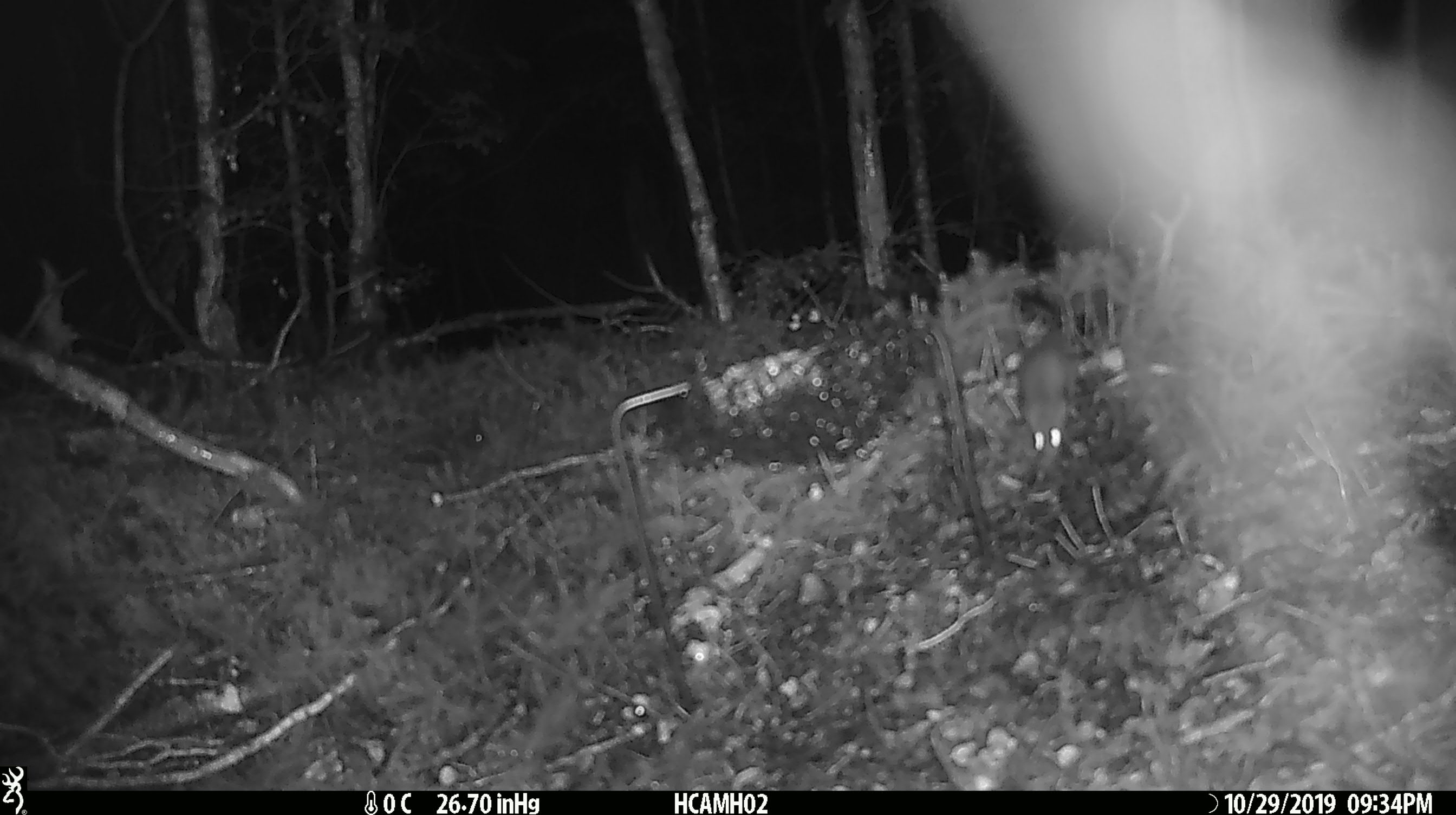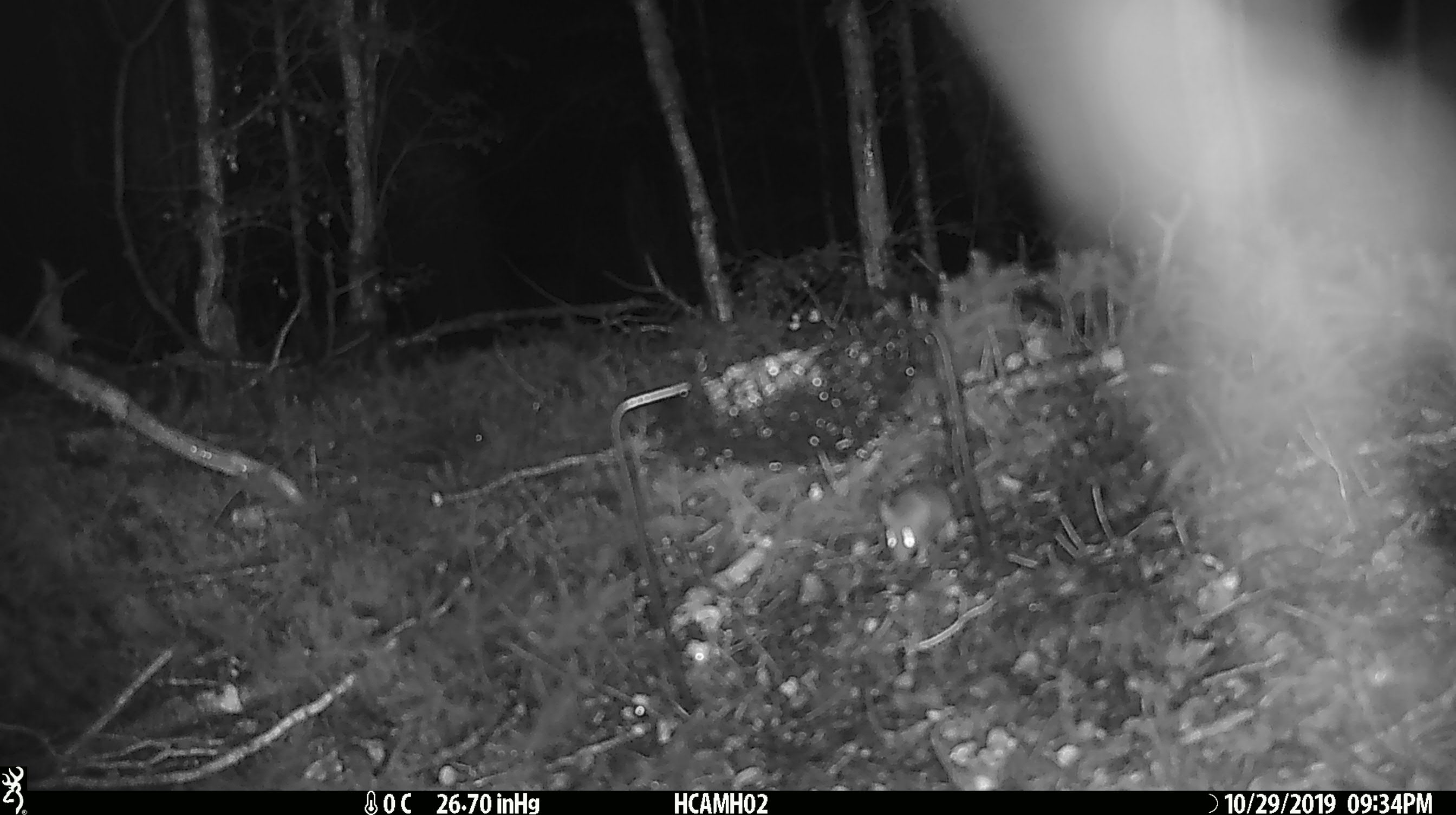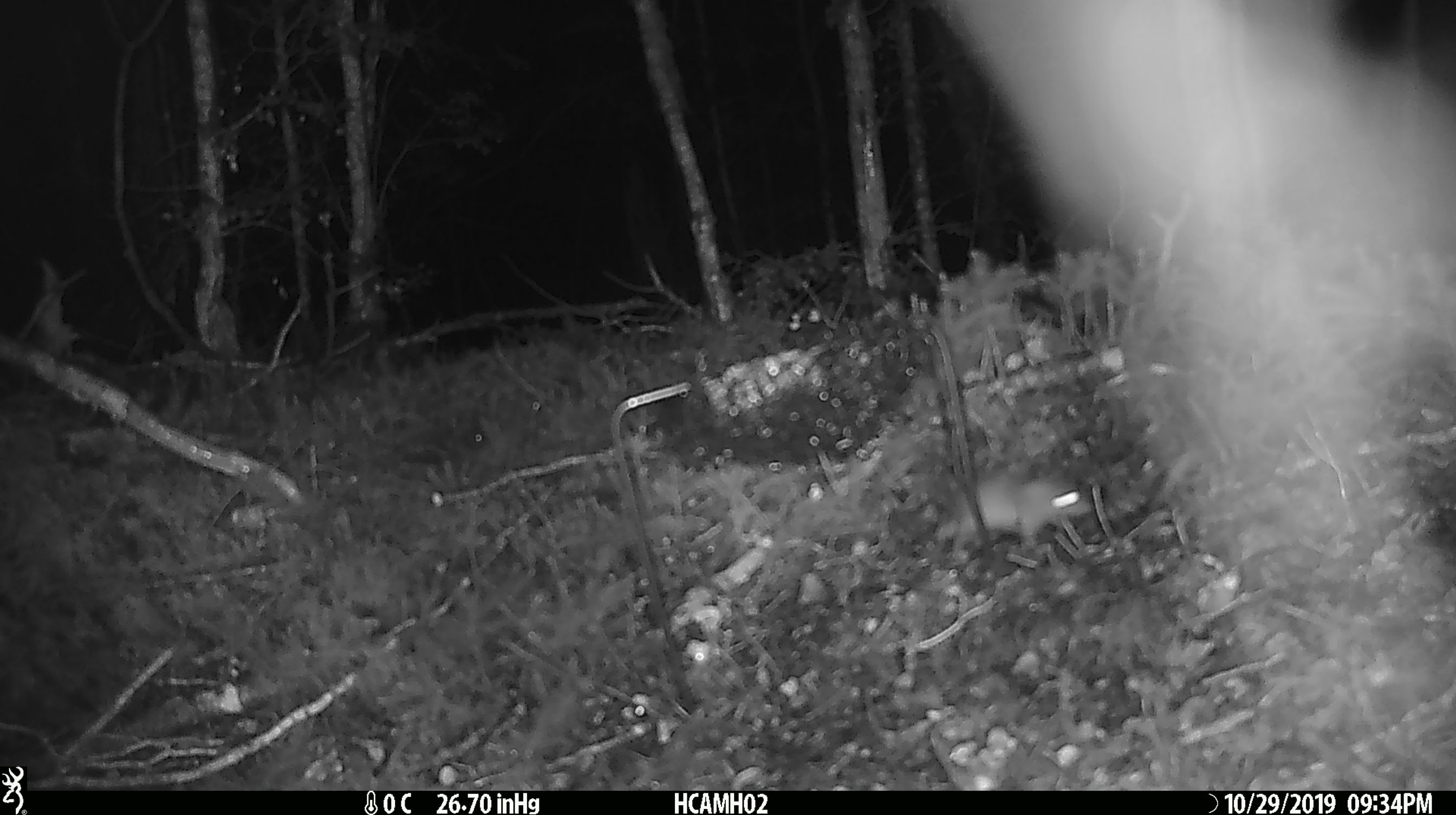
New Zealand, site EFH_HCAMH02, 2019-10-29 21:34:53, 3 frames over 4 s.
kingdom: Animalia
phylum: Chordata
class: Mammalia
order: Rodentia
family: Muridae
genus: Mus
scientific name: Mus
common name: mouse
Mouse (Mus).